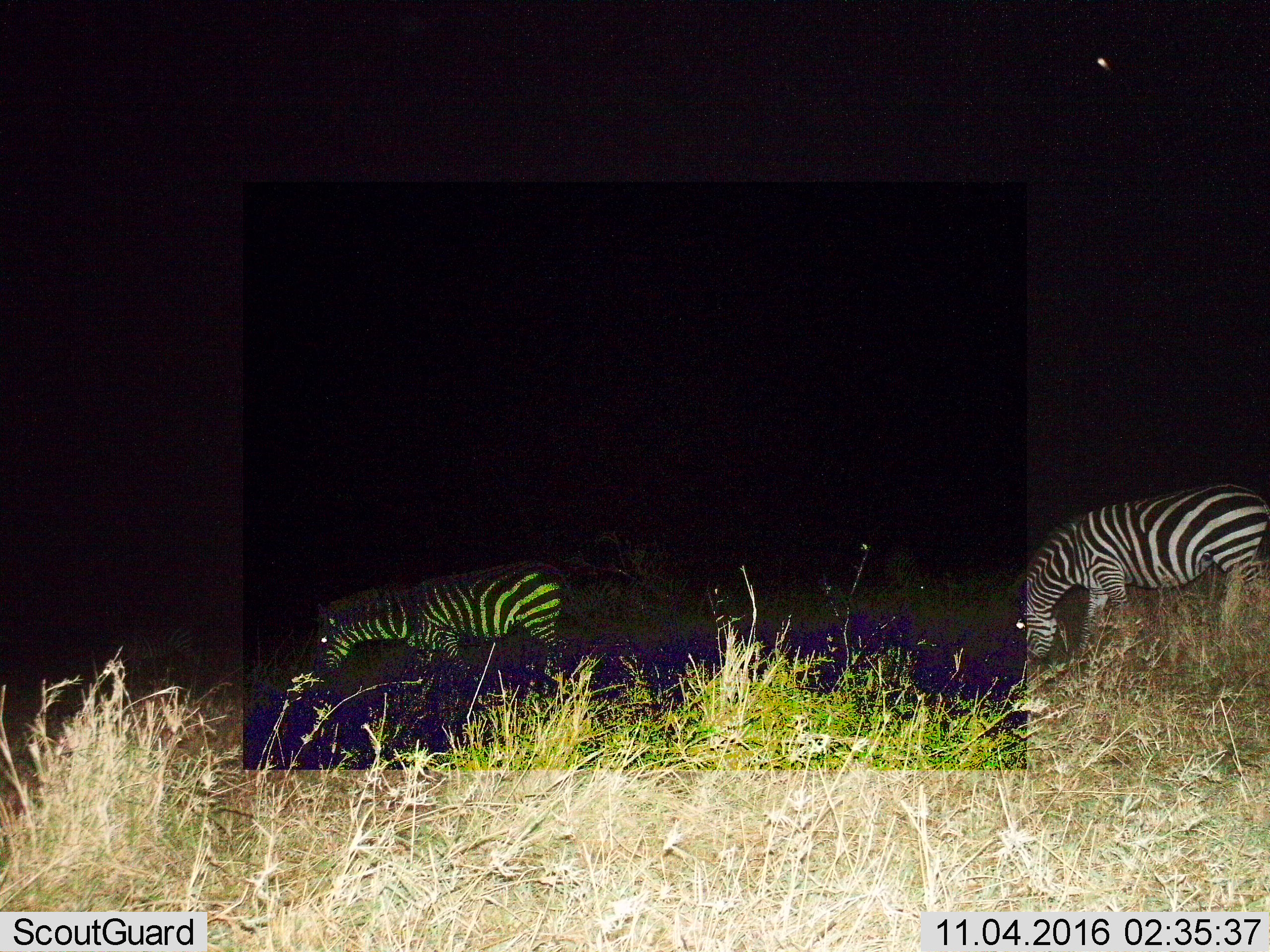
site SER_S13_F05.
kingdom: Animalia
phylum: Chordata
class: Mammalia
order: Perissodactyla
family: Equidae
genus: Equus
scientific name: Equus quagga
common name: plains zebra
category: zebraplains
Zebraplains (plains zebra) (Equus quagga), count 2. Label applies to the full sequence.